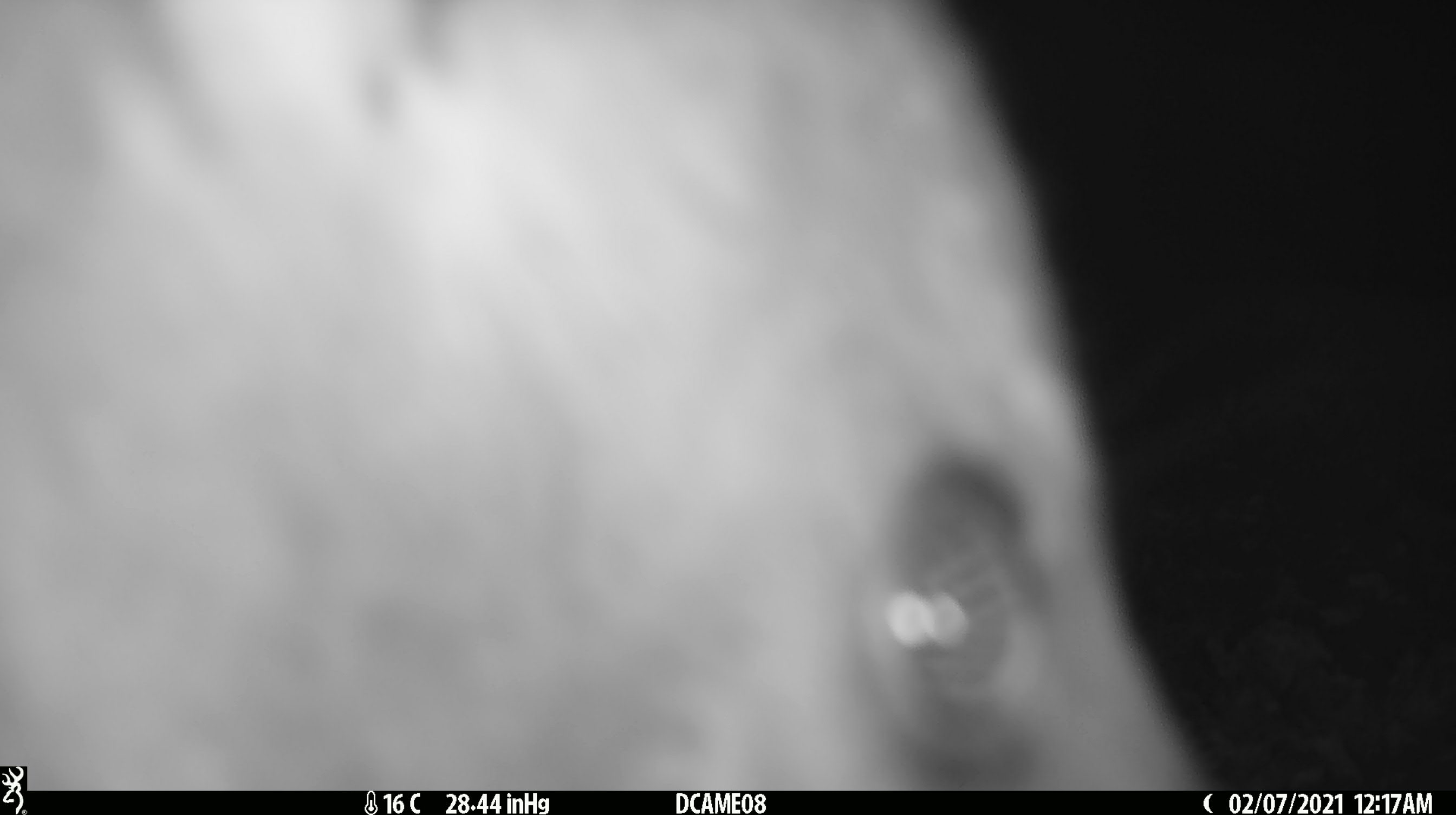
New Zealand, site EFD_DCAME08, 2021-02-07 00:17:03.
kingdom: Animalia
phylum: Chordata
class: Mammalia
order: Diprotodontia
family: Phalangeridae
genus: Trichosurus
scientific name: Trichosurus vulpecula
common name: common brushtail possum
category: possum